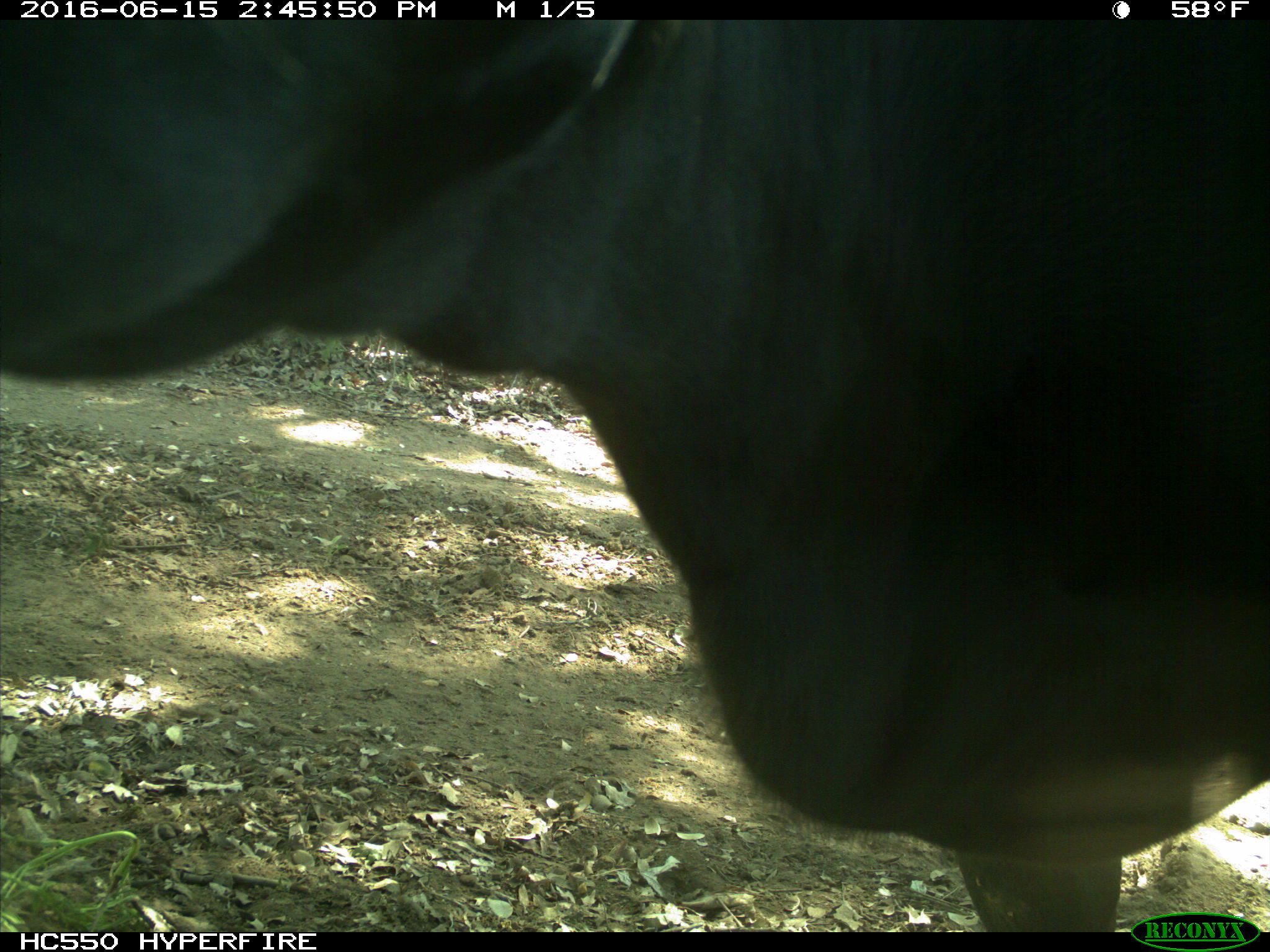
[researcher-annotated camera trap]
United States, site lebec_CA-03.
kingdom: Animalia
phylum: Chordata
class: Mammalia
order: Artiodactyla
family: Bovidae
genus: Bos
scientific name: Bos taurus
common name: domestic cow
Bos taurus (domestic cow).